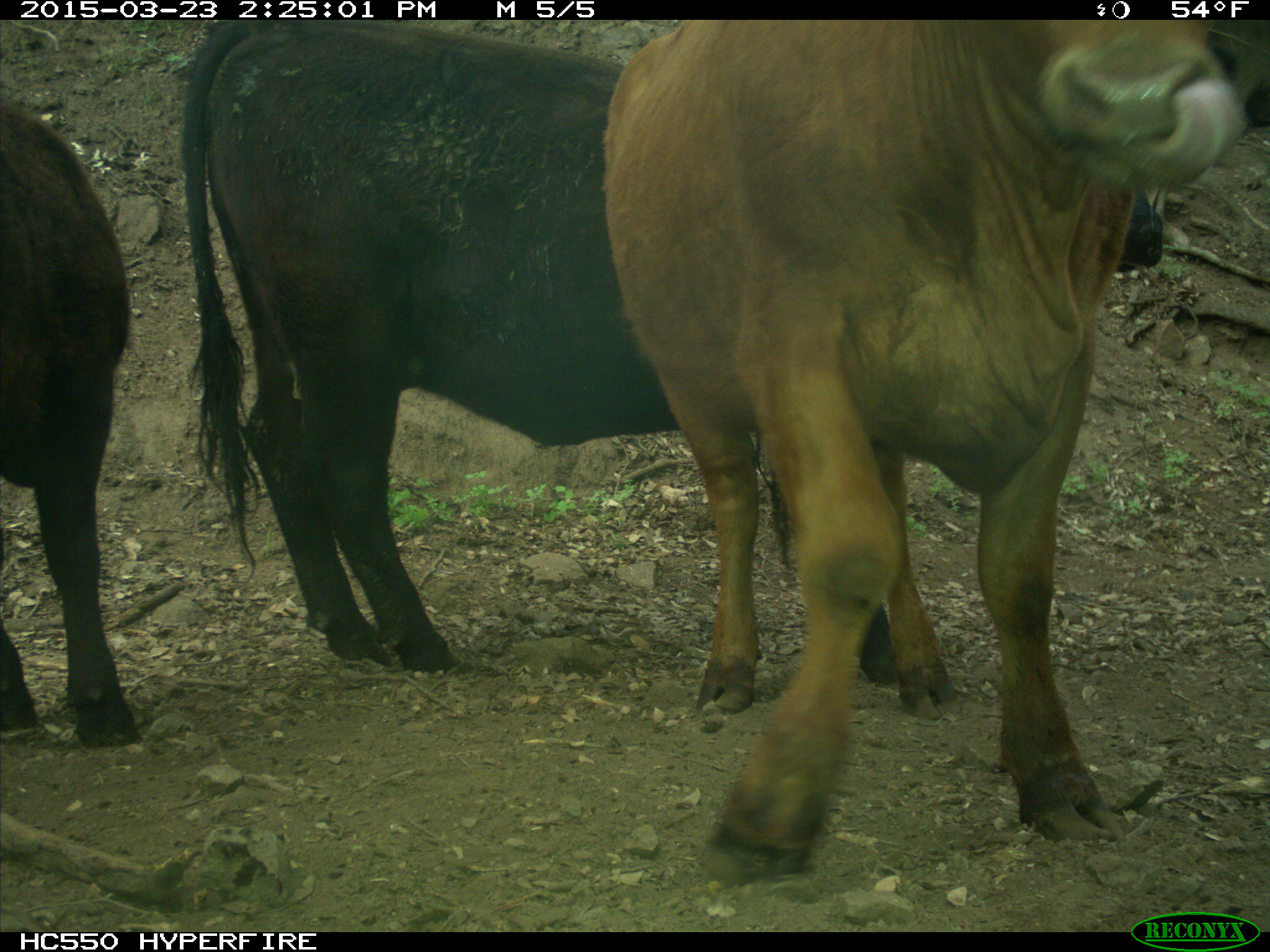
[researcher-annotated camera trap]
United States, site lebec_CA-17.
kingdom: Animalia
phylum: Chordata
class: Mammalia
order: Artiodactyla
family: Bovidae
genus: Bos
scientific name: Bos taurus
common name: domestic cow